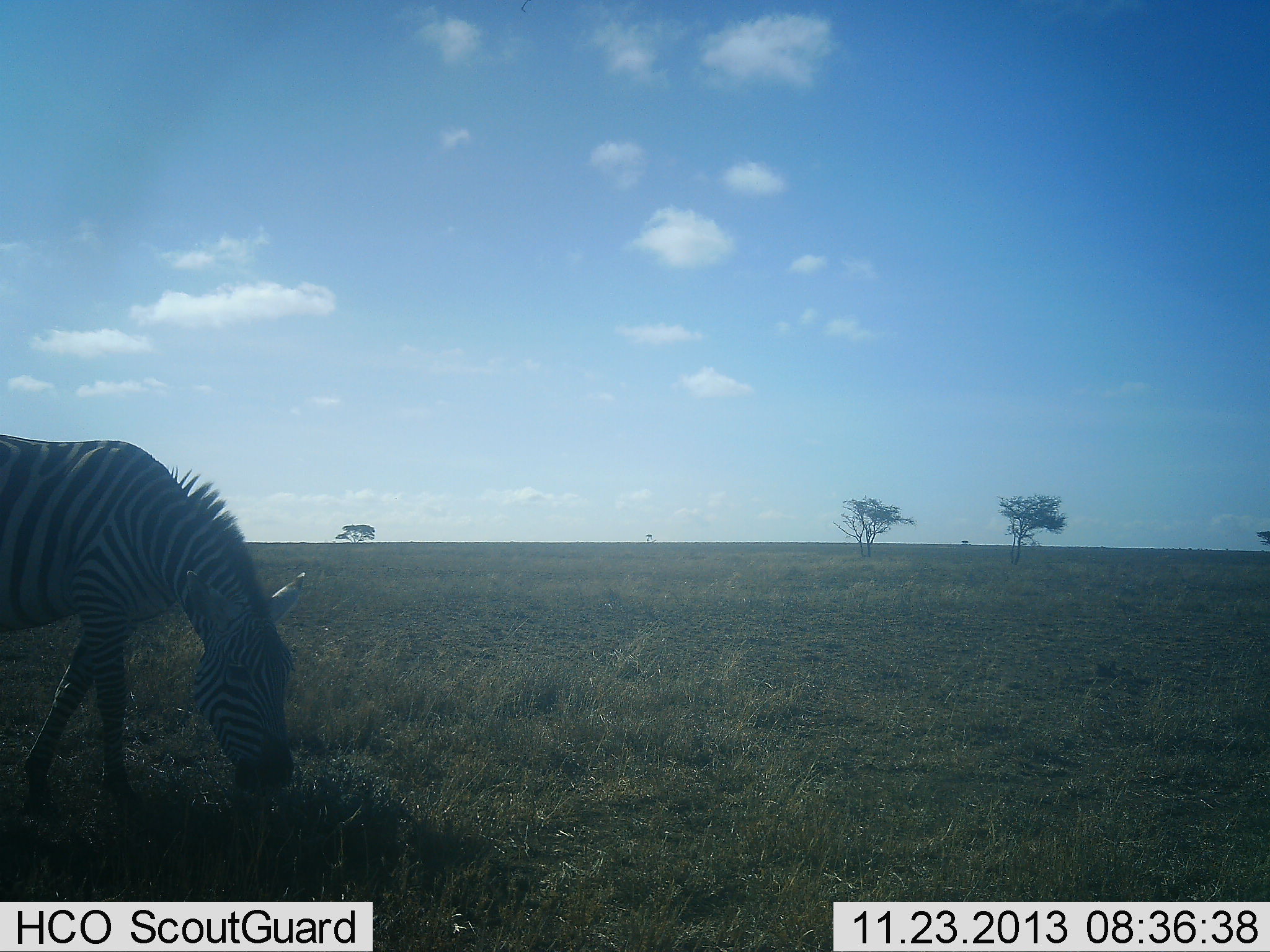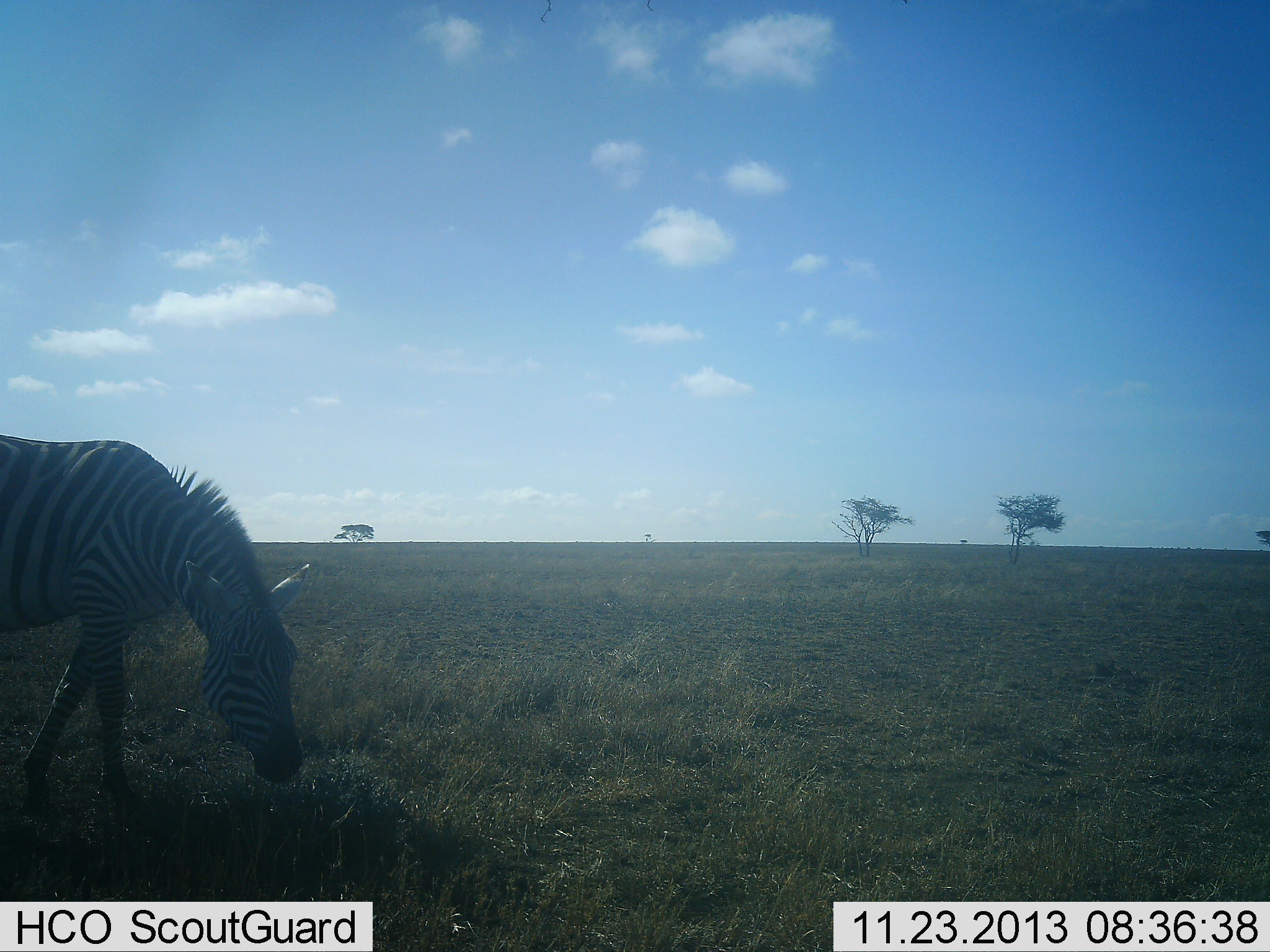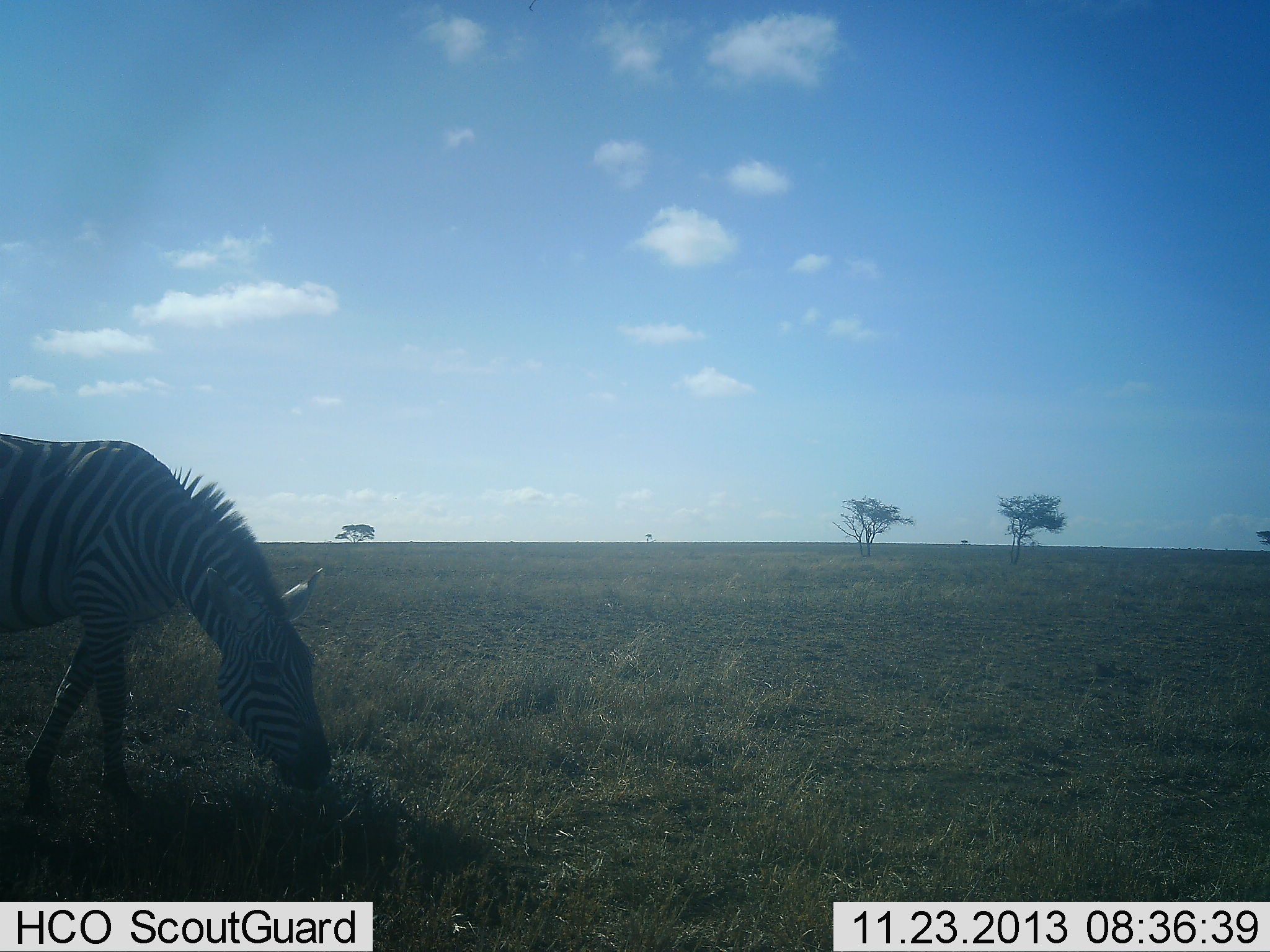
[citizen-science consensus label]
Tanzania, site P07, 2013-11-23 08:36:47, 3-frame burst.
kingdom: Animalia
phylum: Chordata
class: Mammalia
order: Perissodactyla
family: Equidae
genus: Equus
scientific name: Equus quagga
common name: plains zebra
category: zebra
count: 1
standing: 22%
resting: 0%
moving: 5%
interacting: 0%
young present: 0%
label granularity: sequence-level